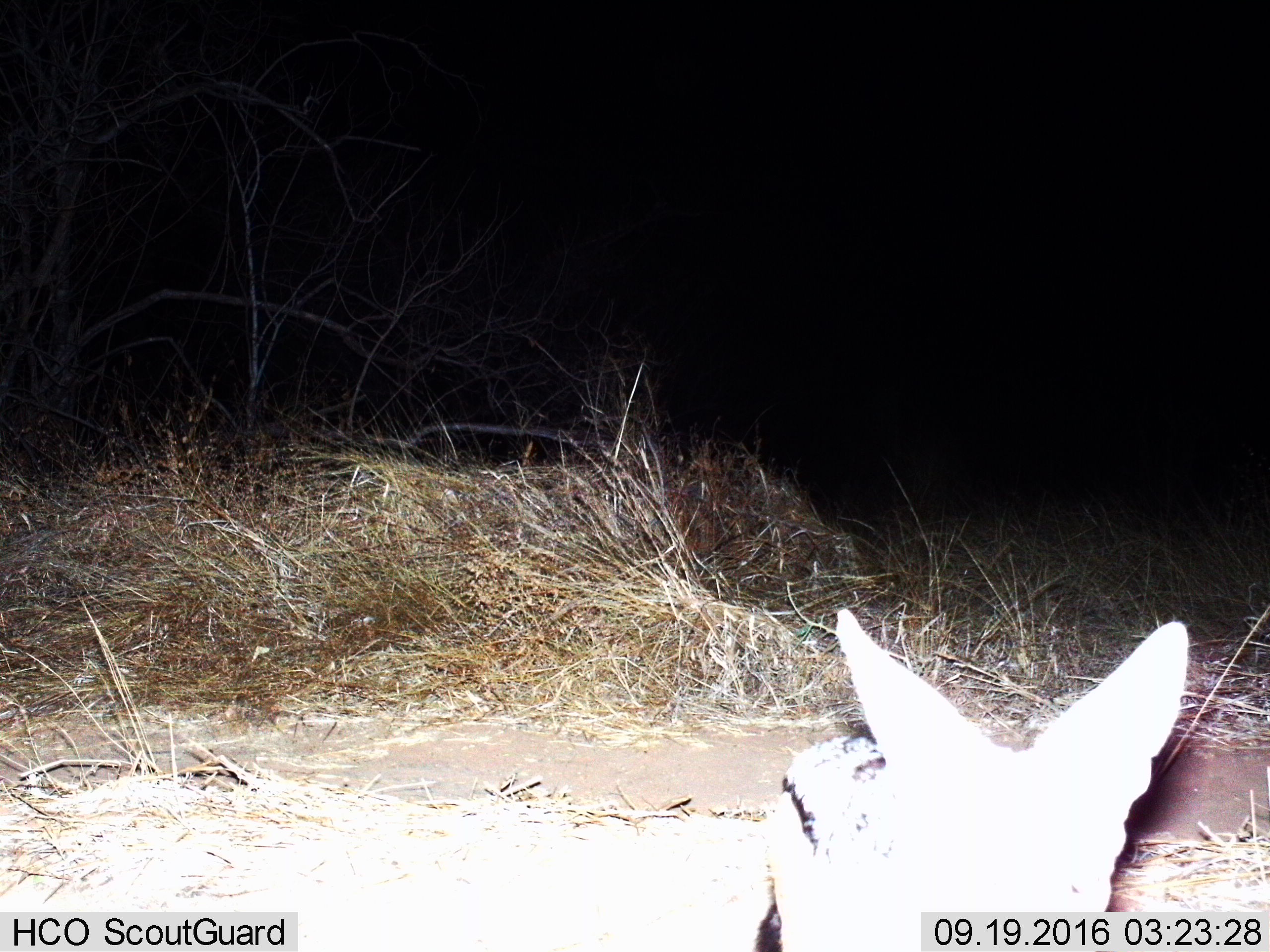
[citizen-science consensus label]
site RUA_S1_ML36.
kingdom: Animalia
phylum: Chordata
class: Mammalia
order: Carnivora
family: Canidae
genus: Lupulella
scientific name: Lupulella mesomelas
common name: black-backed jackal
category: jackalblackbacked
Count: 1.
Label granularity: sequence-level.